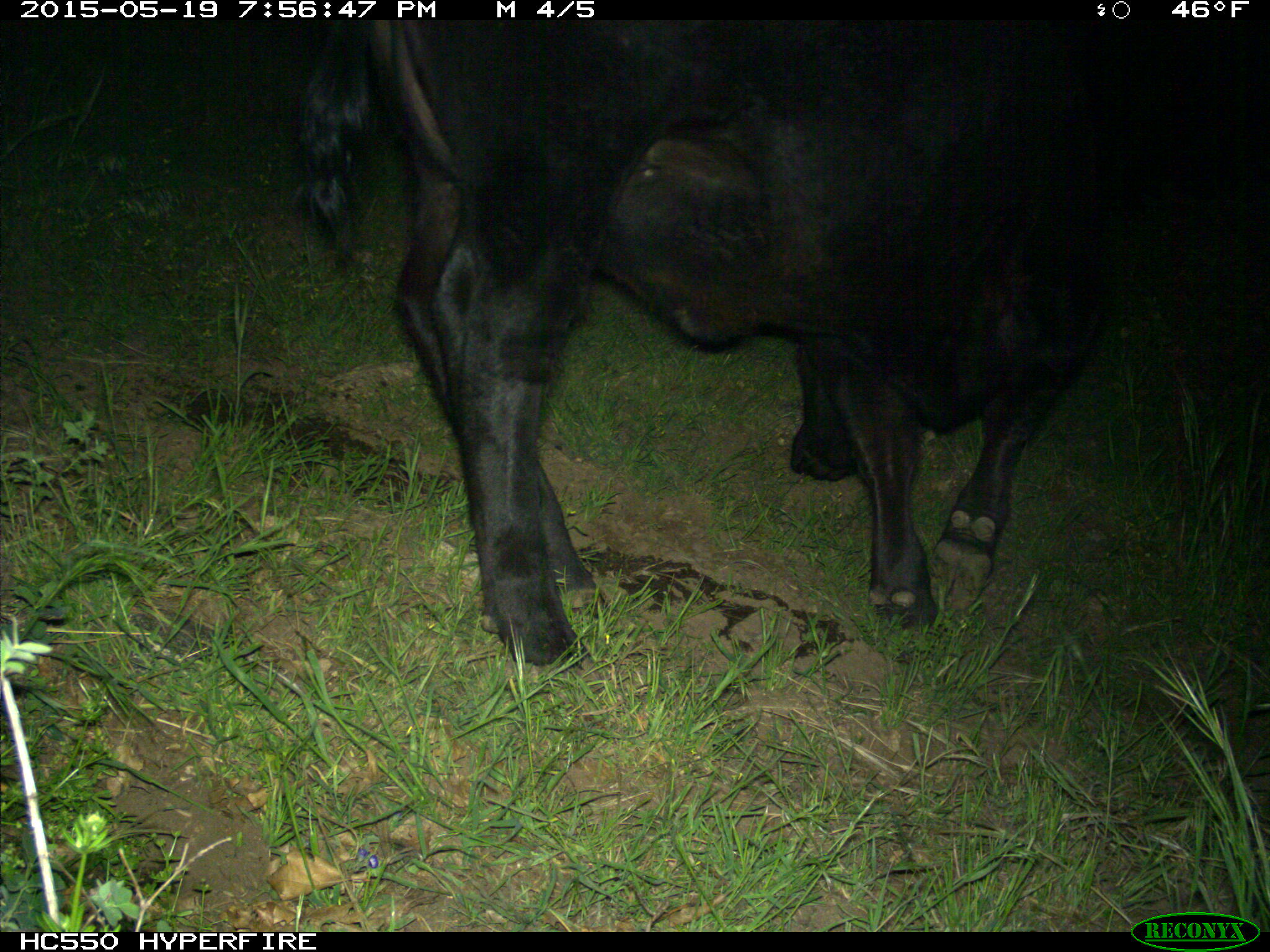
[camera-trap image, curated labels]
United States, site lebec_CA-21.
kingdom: Animalia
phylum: Chordata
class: Mammalia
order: Artiodactyla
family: Bovidae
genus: Bos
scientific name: Bos taurus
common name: domestic cow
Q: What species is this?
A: Bos taurus (domestic cow).